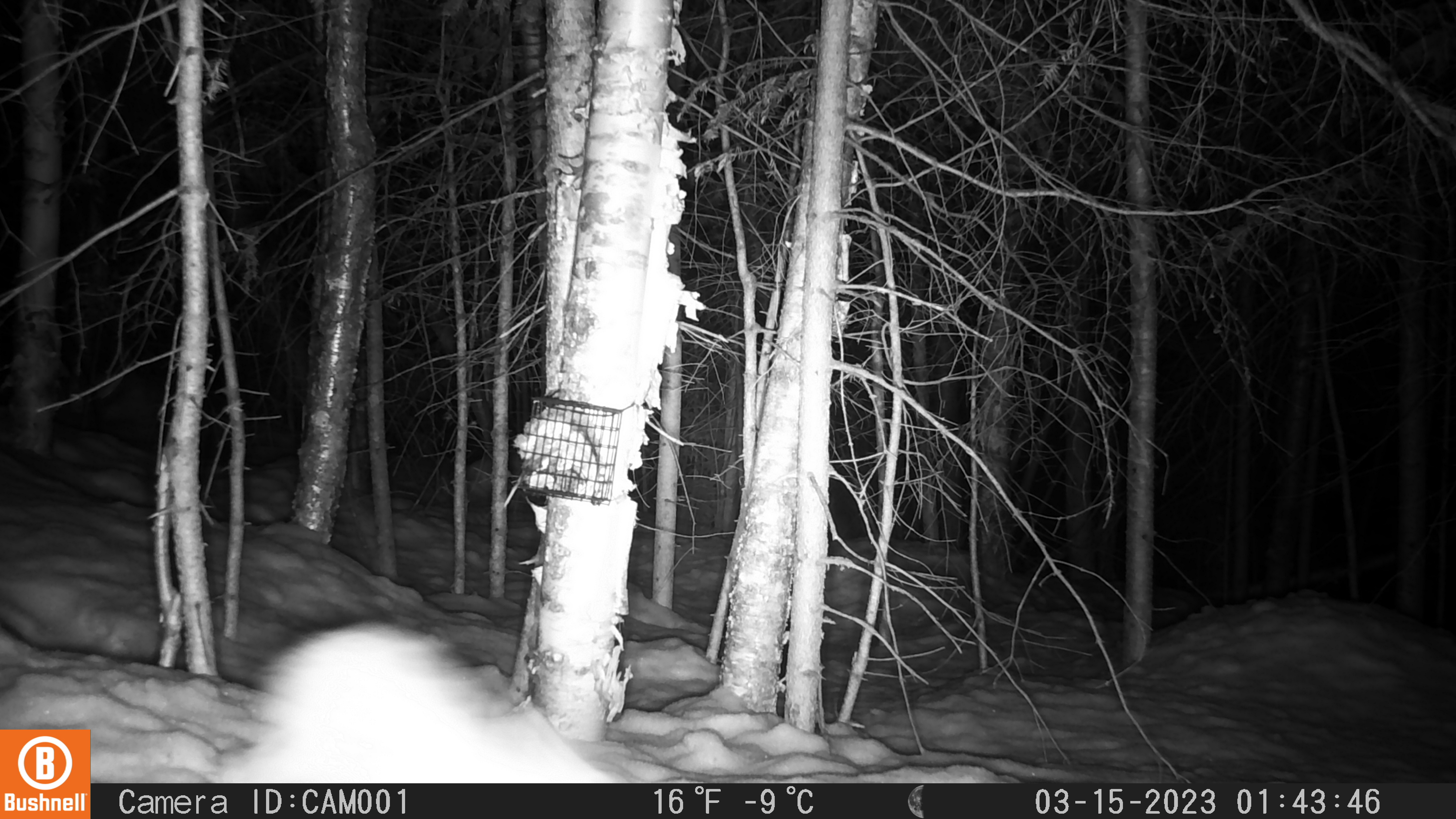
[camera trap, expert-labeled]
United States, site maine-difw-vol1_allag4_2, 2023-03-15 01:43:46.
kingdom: Animalia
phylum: Chordata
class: Mammalia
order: Lagomorpha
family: Leporidae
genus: Lepus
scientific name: Lepus americanus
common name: snowshoe hare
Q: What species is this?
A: Snowshoe hare (Lepus americanus).